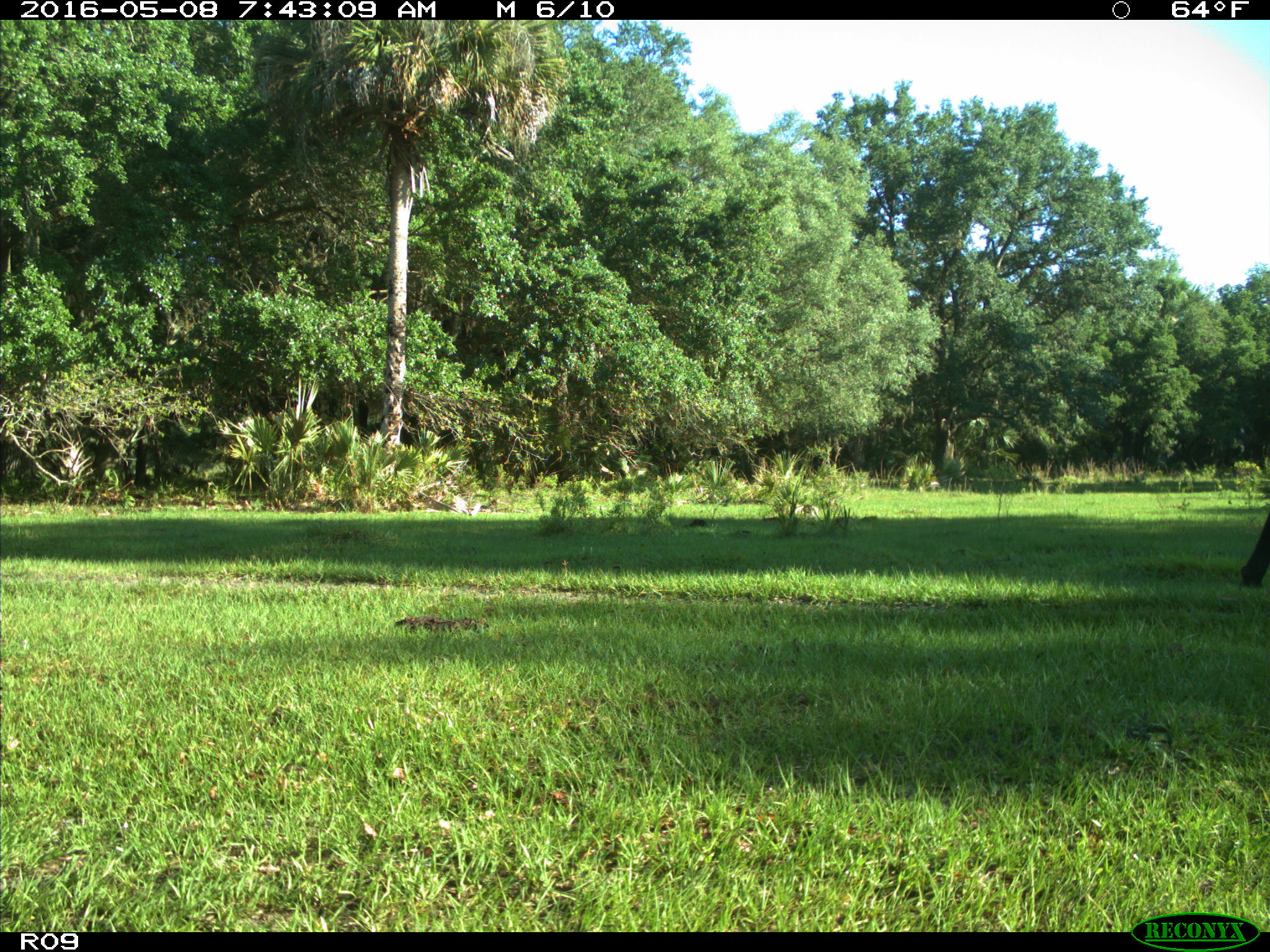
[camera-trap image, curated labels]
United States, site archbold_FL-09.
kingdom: Animalia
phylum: Chordata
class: Mammalia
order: Artiodactyla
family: Bovidae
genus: Bos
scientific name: Bos taurus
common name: domestic cow